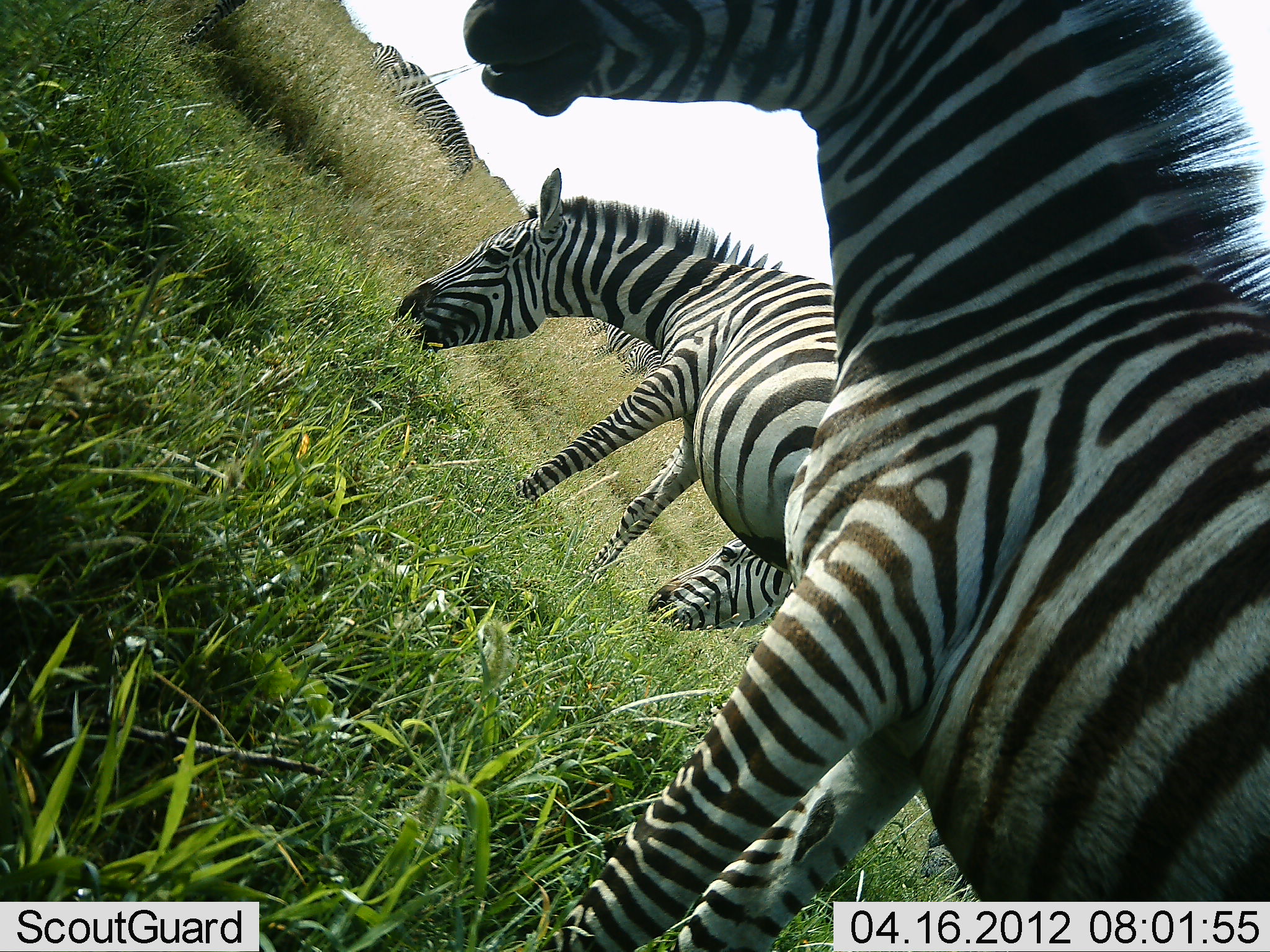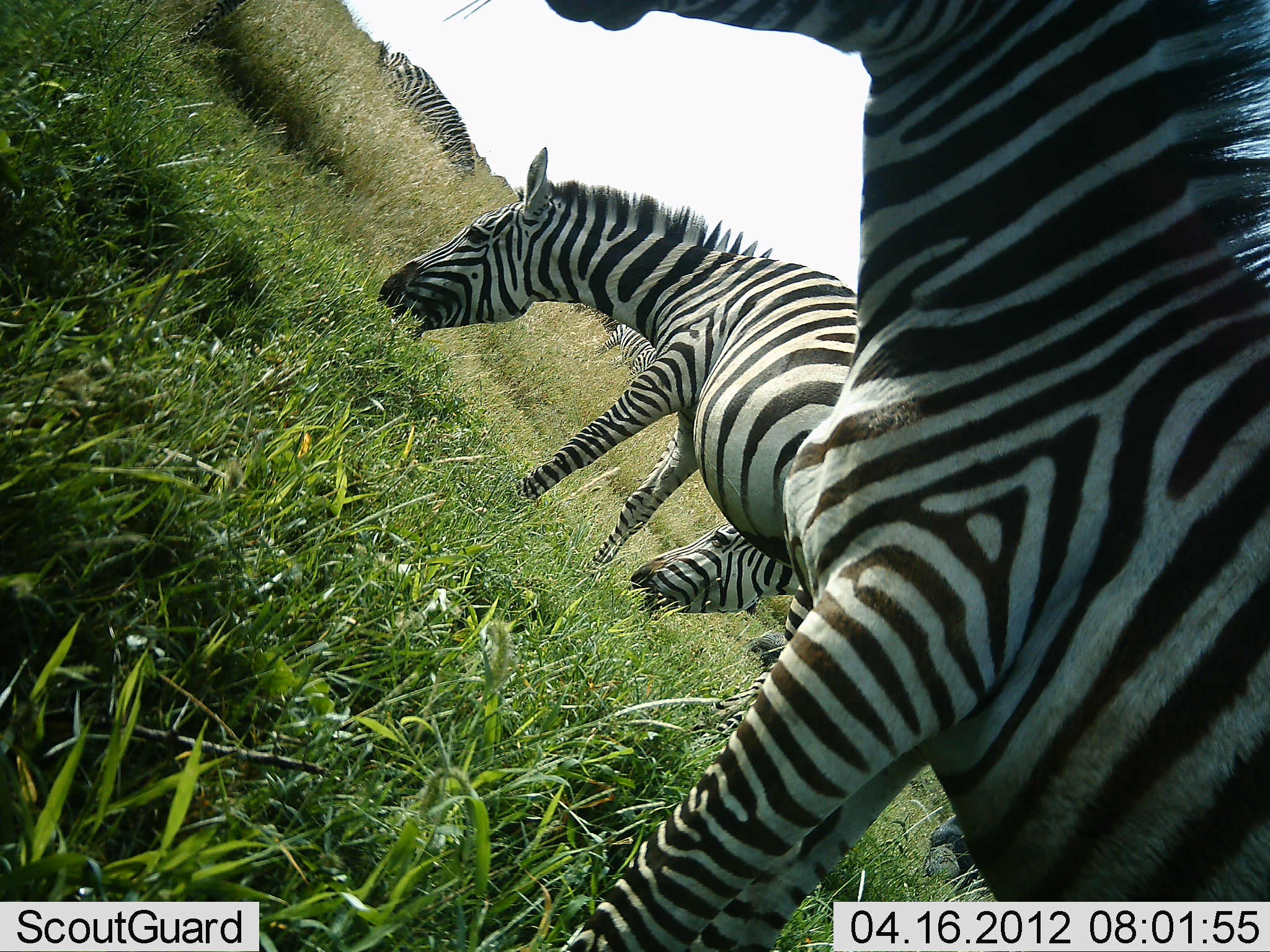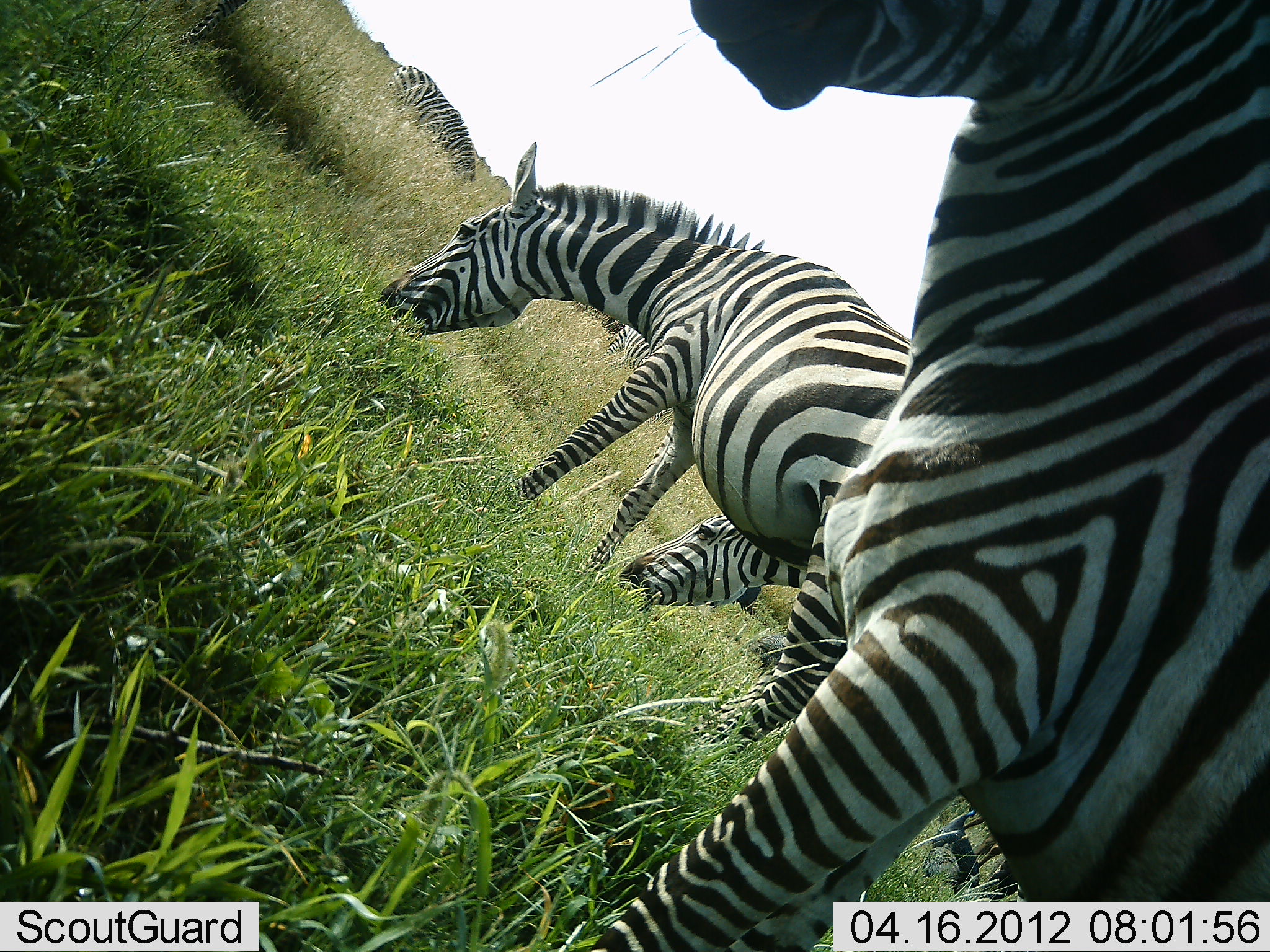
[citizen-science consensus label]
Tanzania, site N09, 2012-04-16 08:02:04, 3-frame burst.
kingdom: Animalia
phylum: Chordata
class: Mammalia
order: Perissodactyla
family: Equidae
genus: Equus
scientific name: Equus quagga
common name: plains zebra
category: zebra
Zebra (plains zebra) (Equus quagga), count 5. Behavior (volunteer vote fractions): standing 21%, resting 0%, moving 7%, interacting 0%. Young present (vote fraction): 0%. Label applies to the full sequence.